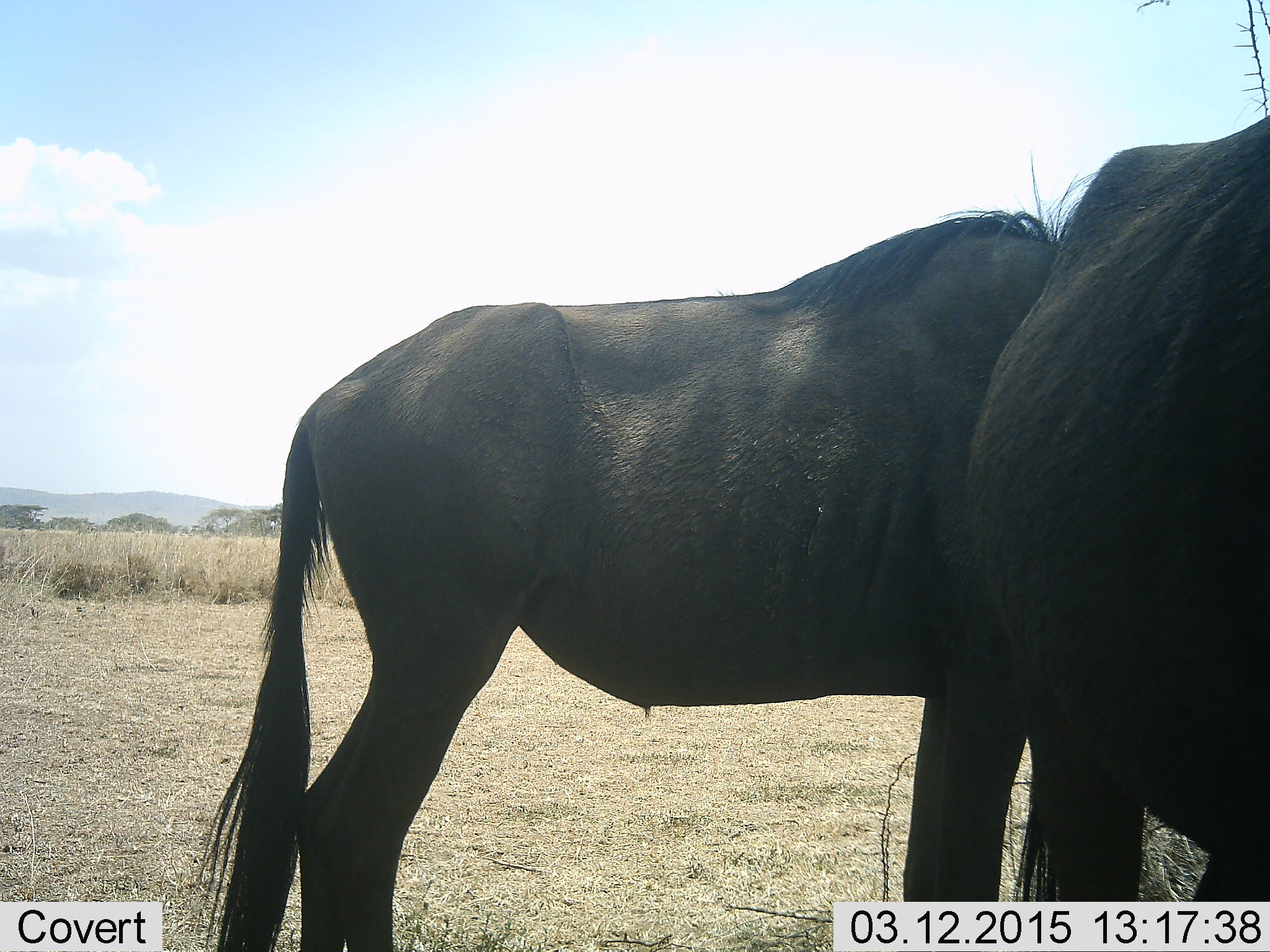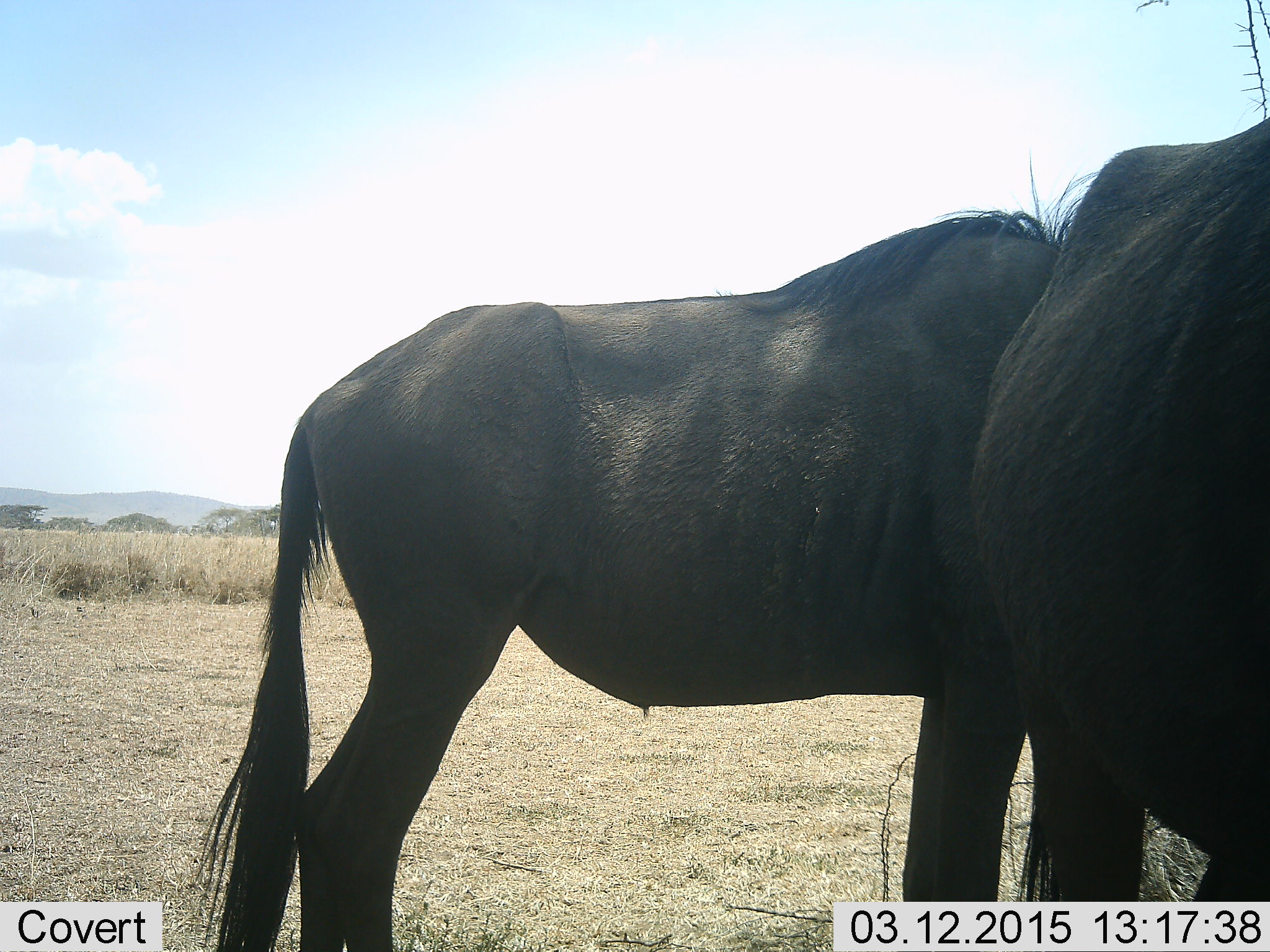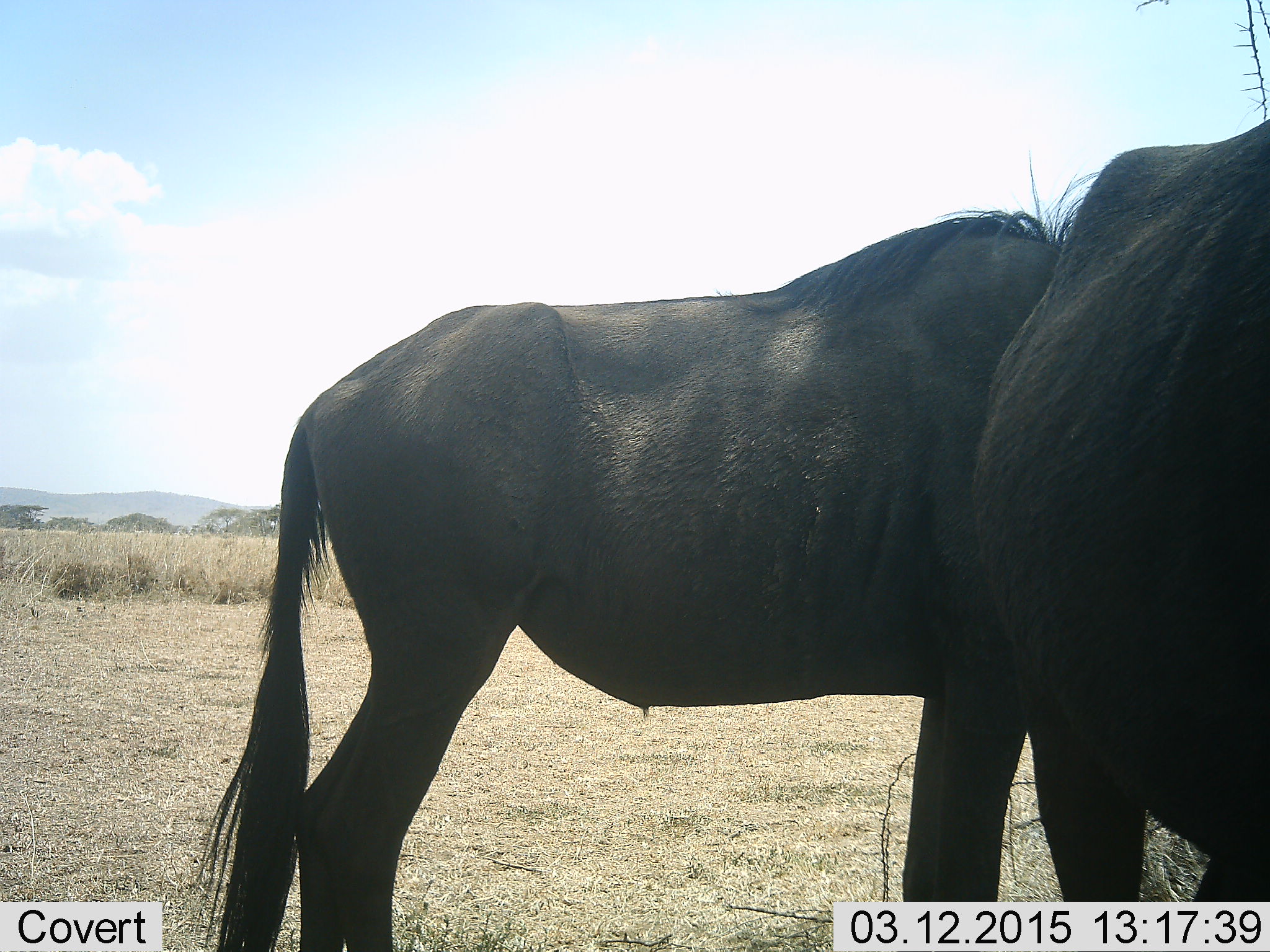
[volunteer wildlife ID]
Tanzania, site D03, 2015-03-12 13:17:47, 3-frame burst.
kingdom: Animalia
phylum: Chordata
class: Mammalia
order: Artiodactyla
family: Bovidae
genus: Connochaetes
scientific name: Connochaetes taurinus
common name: blue wildebeest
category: wildebeest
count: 2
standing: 100%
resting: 10%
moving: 0%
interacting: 0%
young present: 0%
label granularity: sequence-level